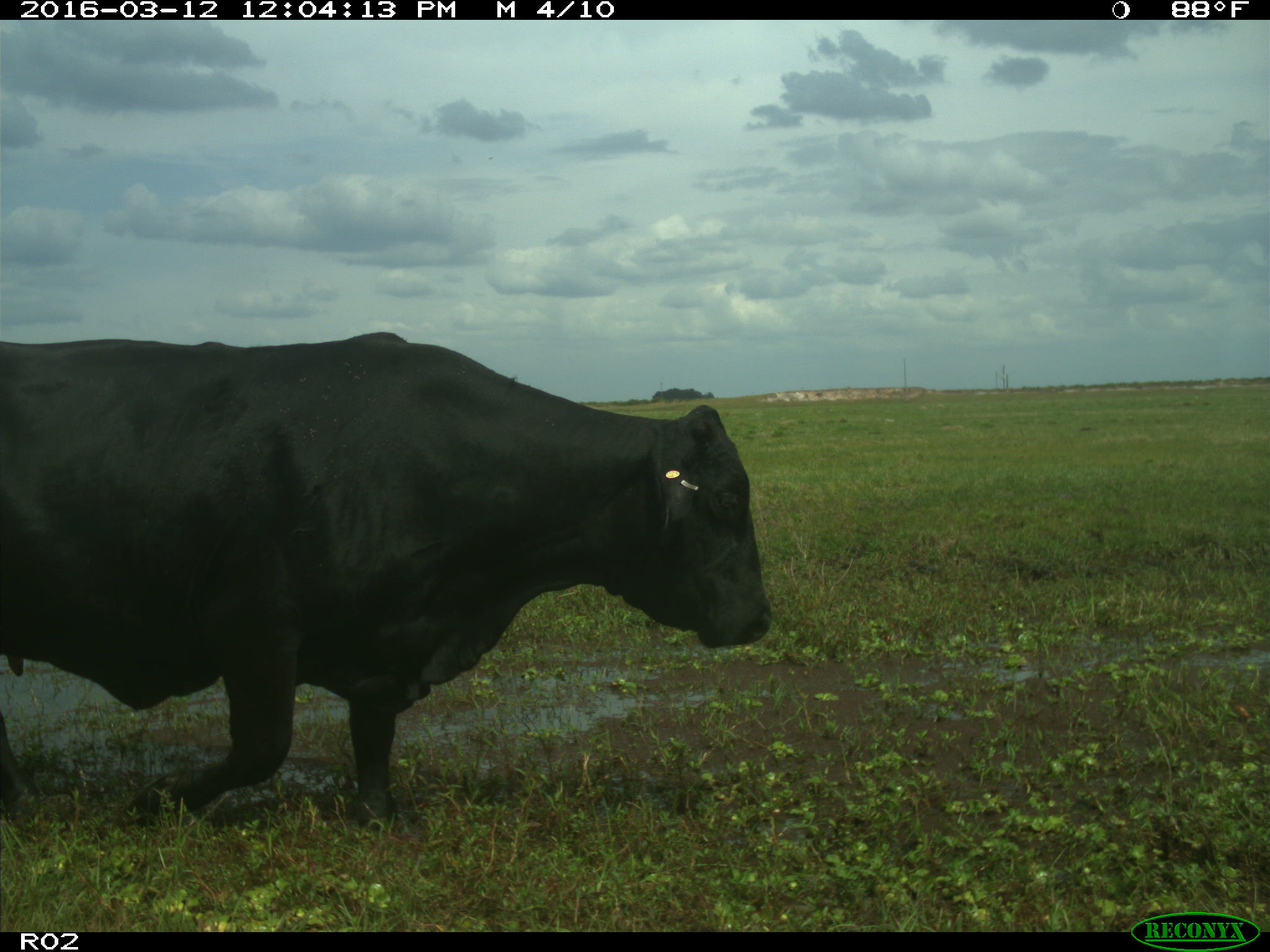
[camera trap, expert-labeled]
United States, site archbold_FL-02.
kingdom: Animalia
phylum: Chordata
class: Mammalia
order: Artiodactyla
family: Bovidae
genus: Bos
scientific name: Bos taurus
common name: domestic cow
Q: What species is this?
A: Bos taurus (domestic cow).